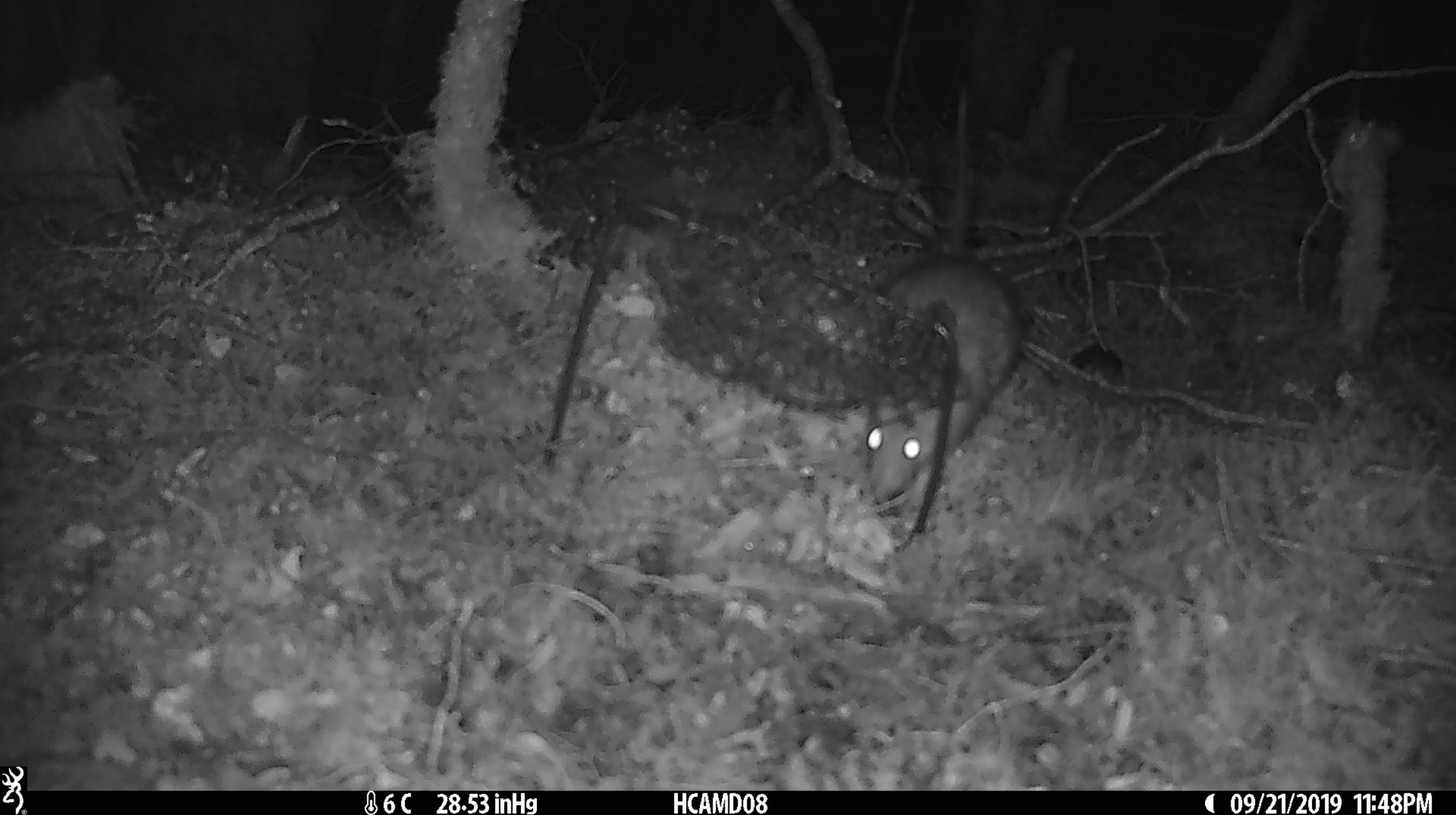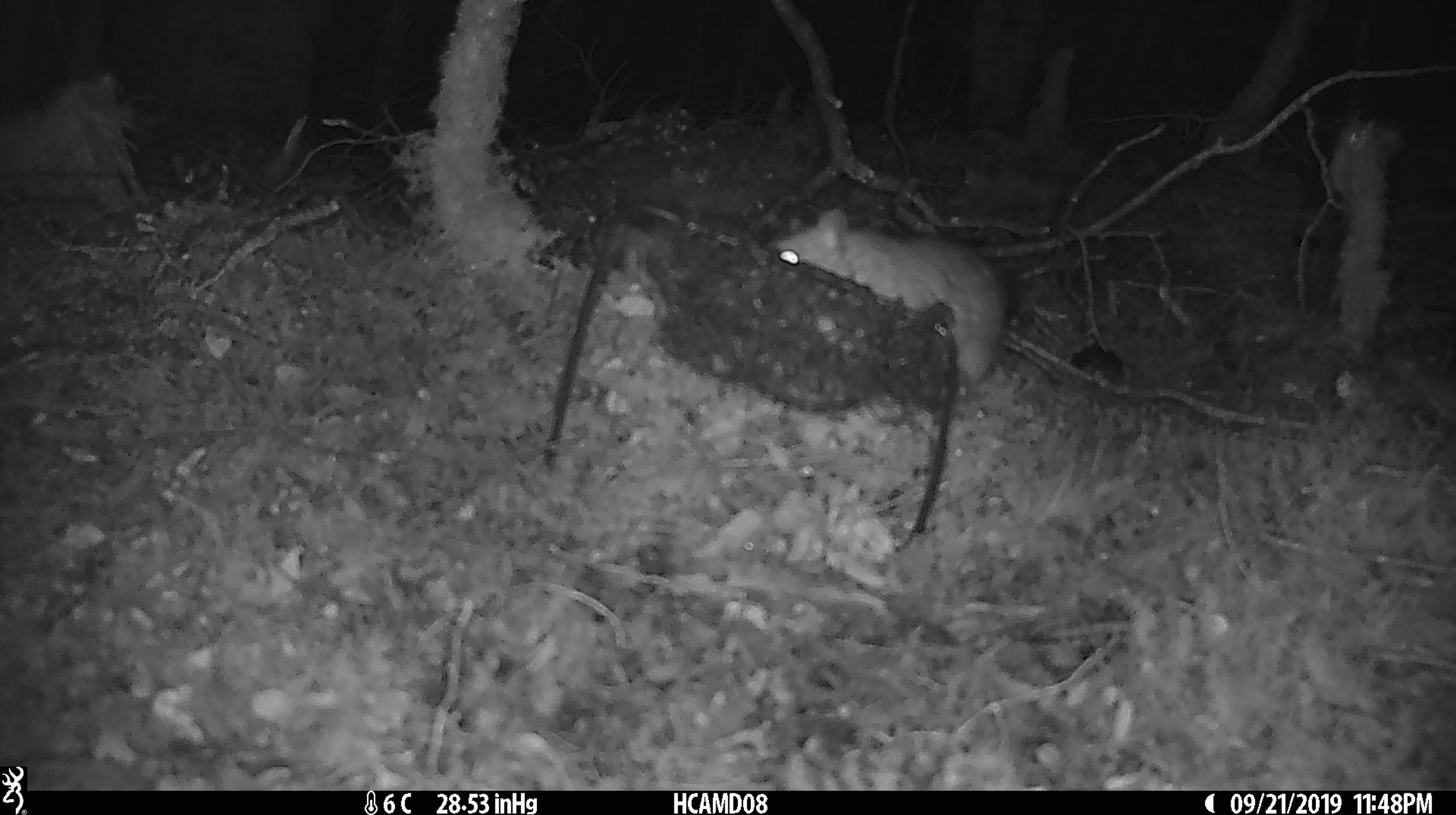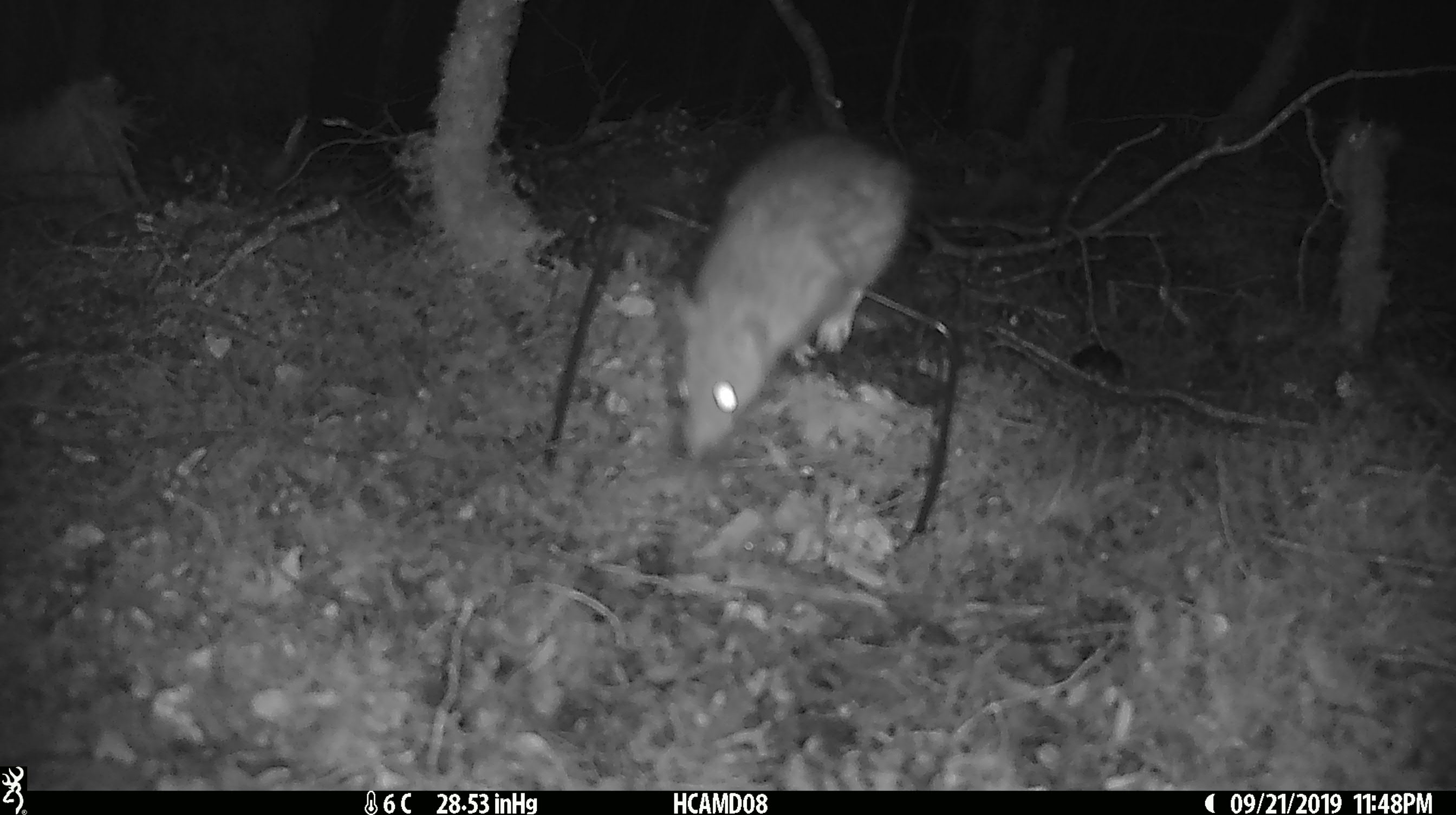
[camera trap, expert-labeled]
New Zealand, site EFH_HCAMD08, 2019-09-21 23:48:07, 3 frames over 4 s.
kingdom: Animalia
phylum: Chordata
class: Mammalia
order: Rodentia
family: Muridae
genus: Rattus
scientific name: Rattus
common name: rat